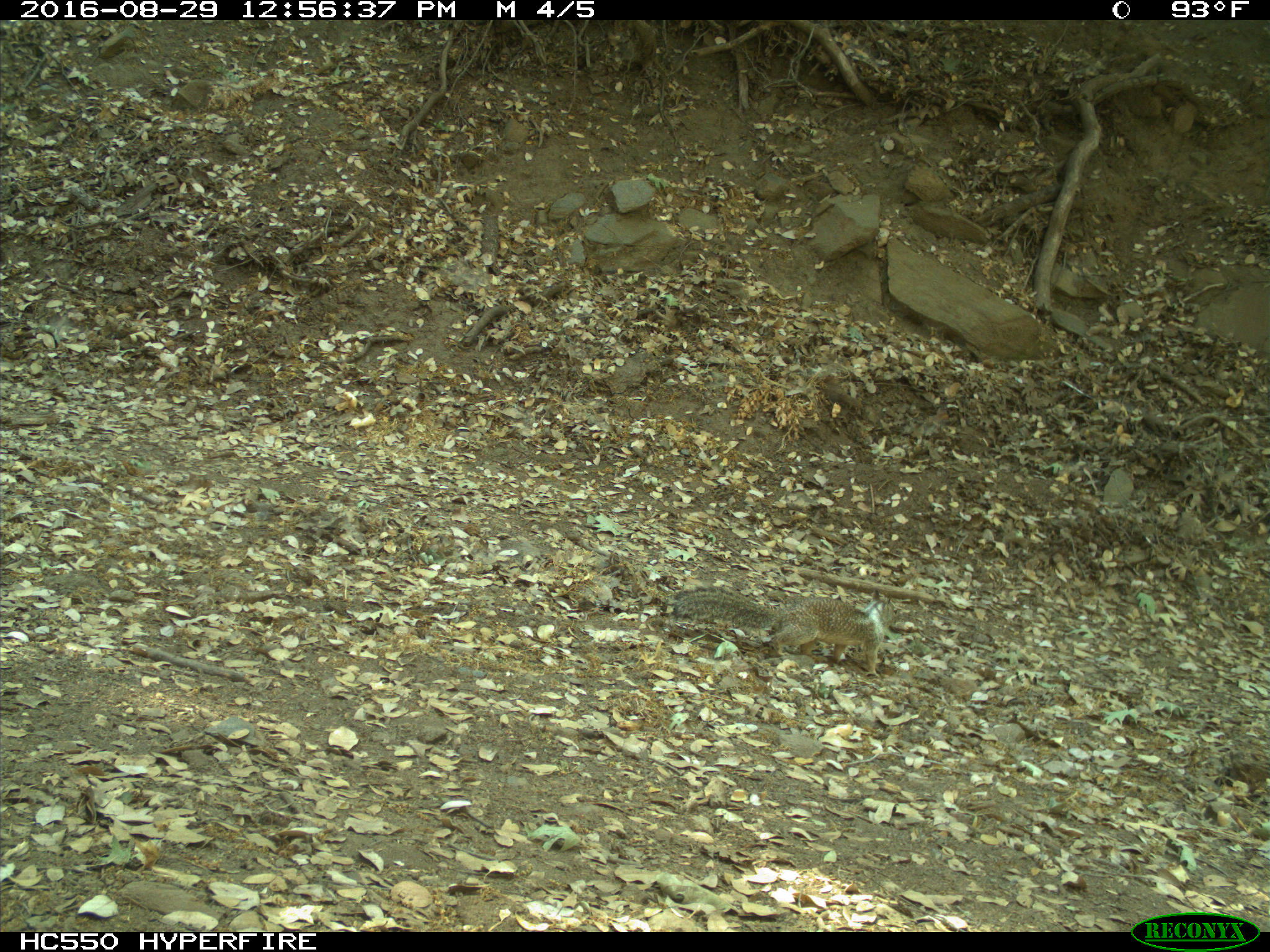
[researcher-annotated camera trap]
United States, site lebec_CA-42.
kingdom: Animalia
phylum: Chordata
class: Mammalia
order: Rodentia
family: Sciuridae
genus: Otospermophilus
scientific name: Otospermophilus beecheyi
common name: california ground squirrel